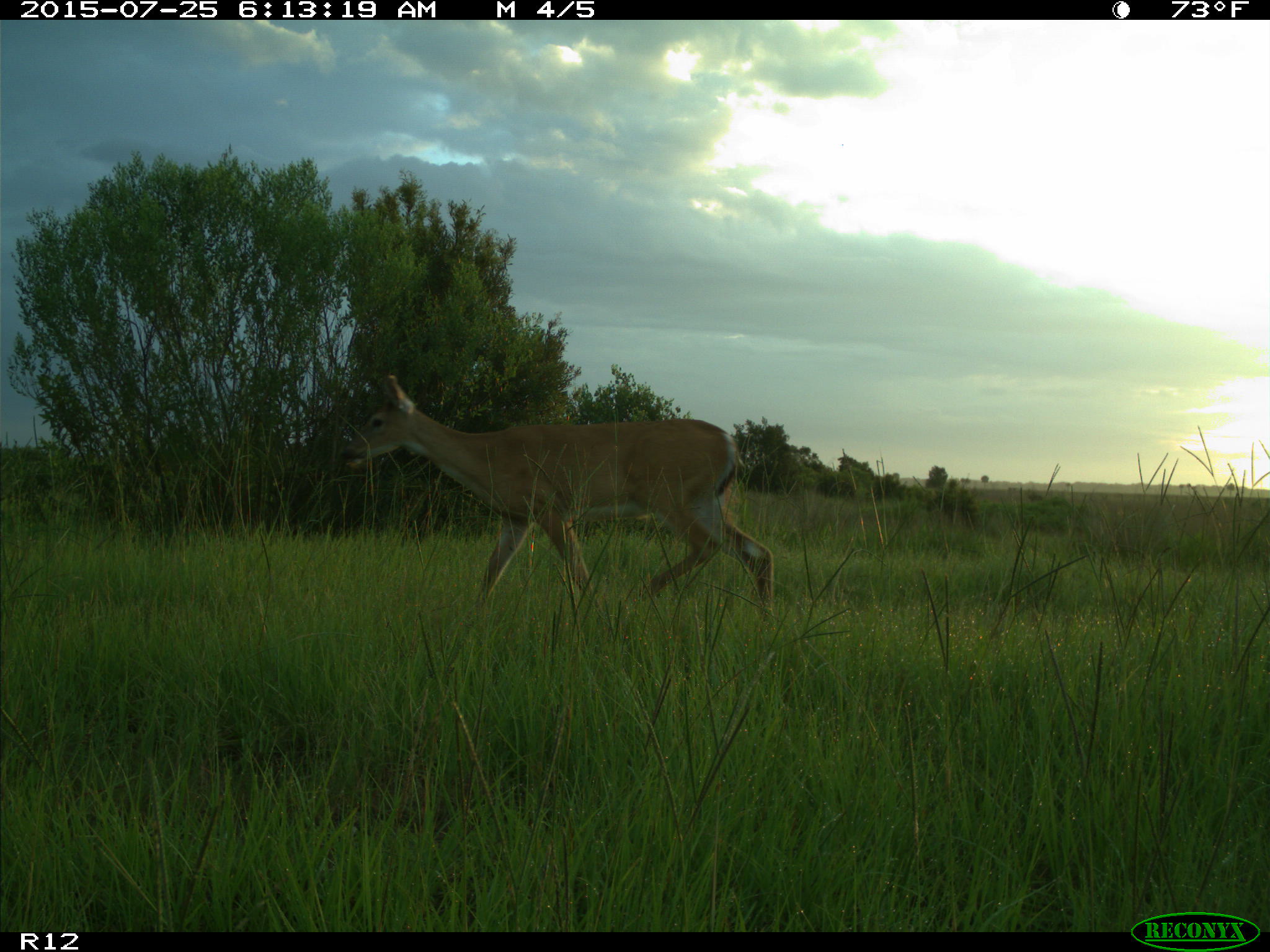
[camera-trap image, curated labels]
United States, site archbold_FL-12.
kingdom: Animalia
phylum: Chordata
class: Mammalia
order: Artiodactyla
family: Cervidae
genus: Odocoileus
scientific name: Odocoileus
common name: deer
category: unidentified deer